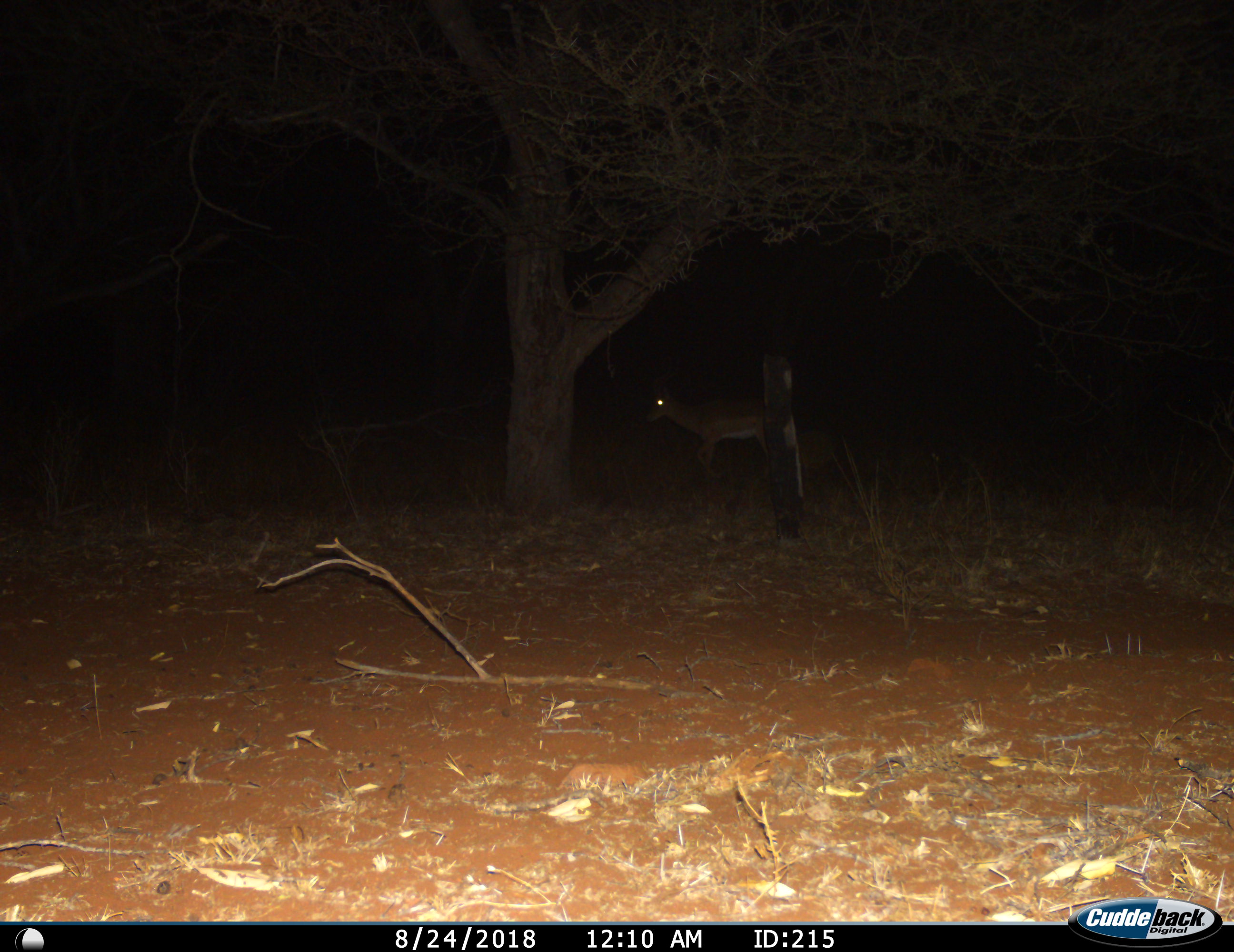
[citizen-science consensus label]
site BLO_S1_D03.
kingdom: Animalia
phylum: Chordata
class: Mammalia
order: Artiodactyla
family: Bovidae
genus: Aepyceros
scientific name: Aepyceros melampus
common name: impala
Impala (Aepyceros melampus), count 1. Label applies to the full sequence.